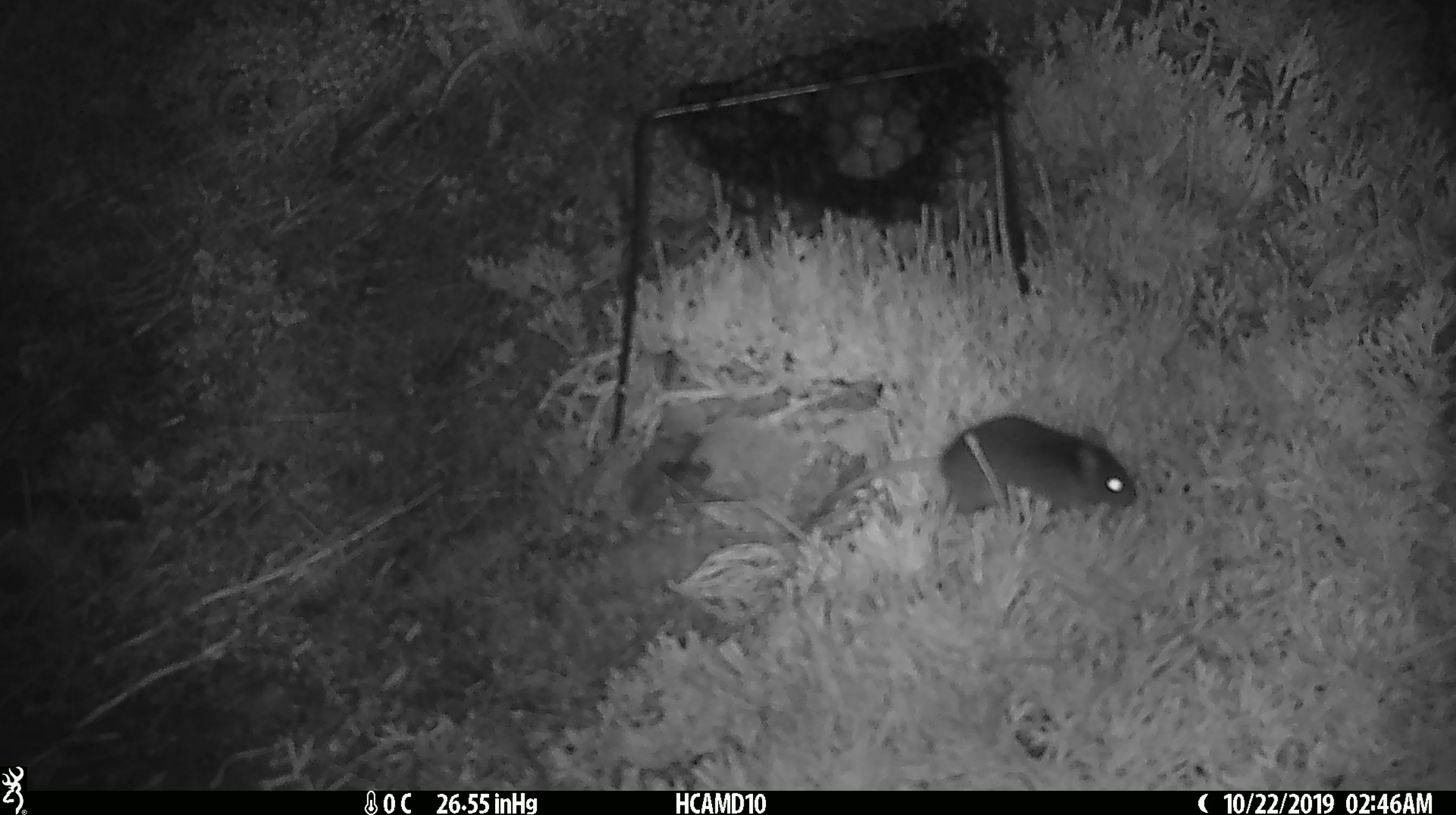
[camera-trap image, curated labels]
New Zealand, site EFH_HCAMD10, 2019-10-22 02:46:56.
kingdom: Animalia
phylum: Chordata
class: Mammalia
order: Rodentia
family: Muridae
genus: Mus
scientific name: Mus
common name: mouse